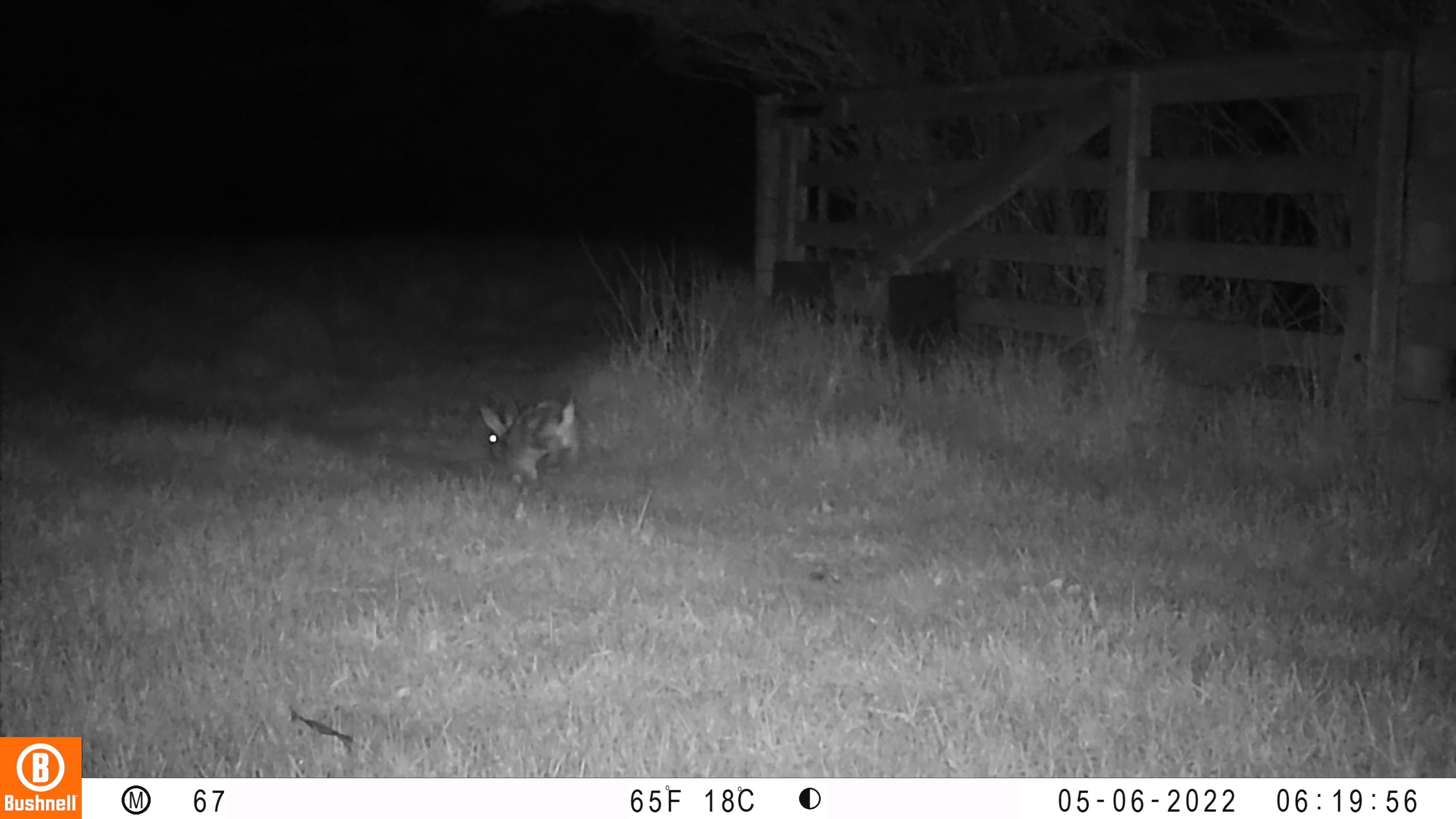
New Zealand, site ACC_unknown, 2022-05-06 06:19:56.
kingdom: Animalia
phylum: Chordata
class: Mammalia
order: Lagomorpha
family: Leporidae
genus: Oryctolagus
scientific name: Oryctolagus cuniculus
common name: european rabbit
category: rabbit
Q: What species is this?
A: Rabbit (european rabbit) (Oryctolagus cuniculus).